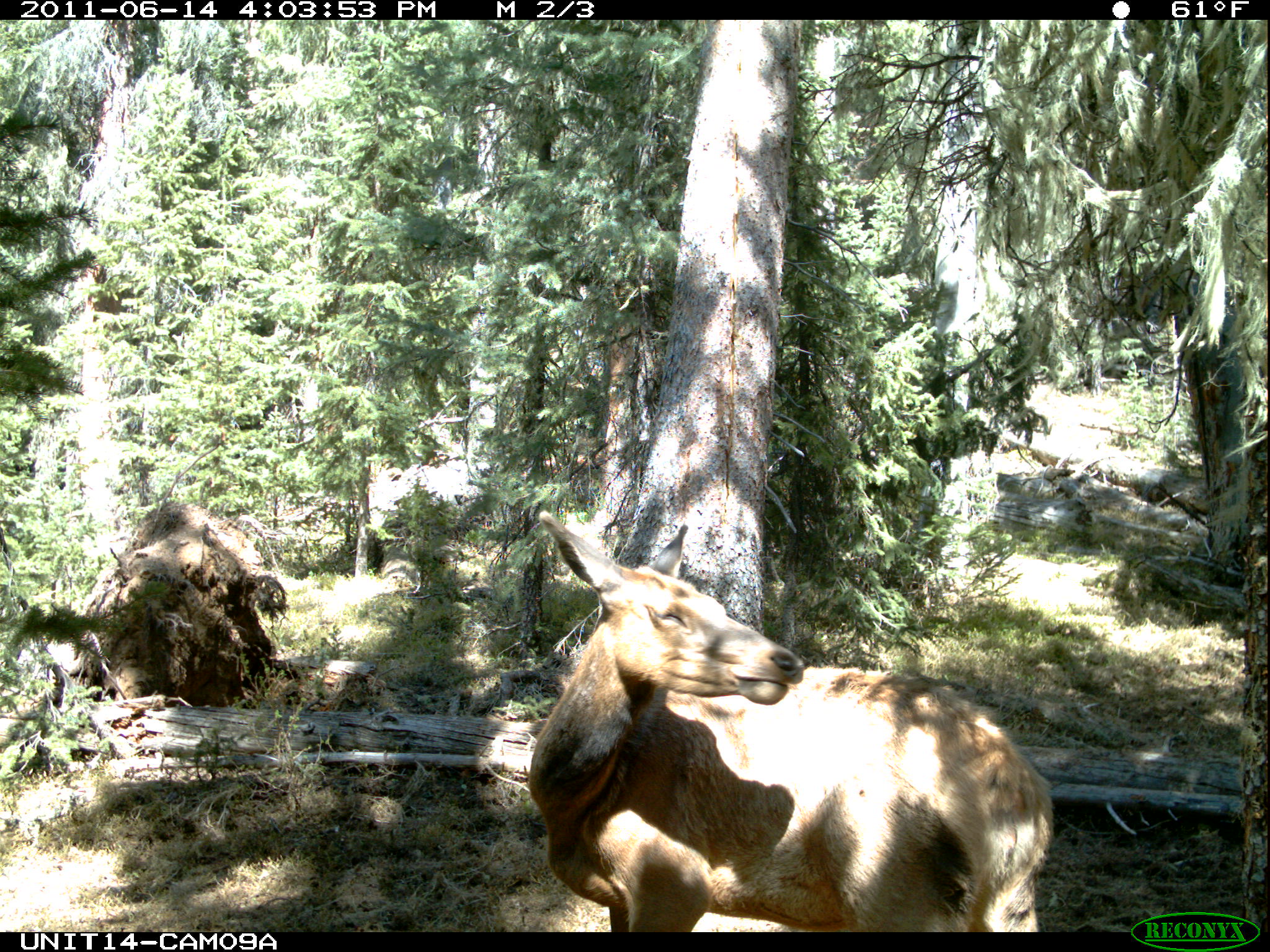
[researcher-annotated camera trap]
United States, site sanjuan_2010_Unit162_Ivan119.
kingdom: Animalia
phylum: Chordata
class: Mammalia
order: Artiodactyla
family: Cervidae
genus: Cervus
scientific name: Cervus elaphus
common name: red deer